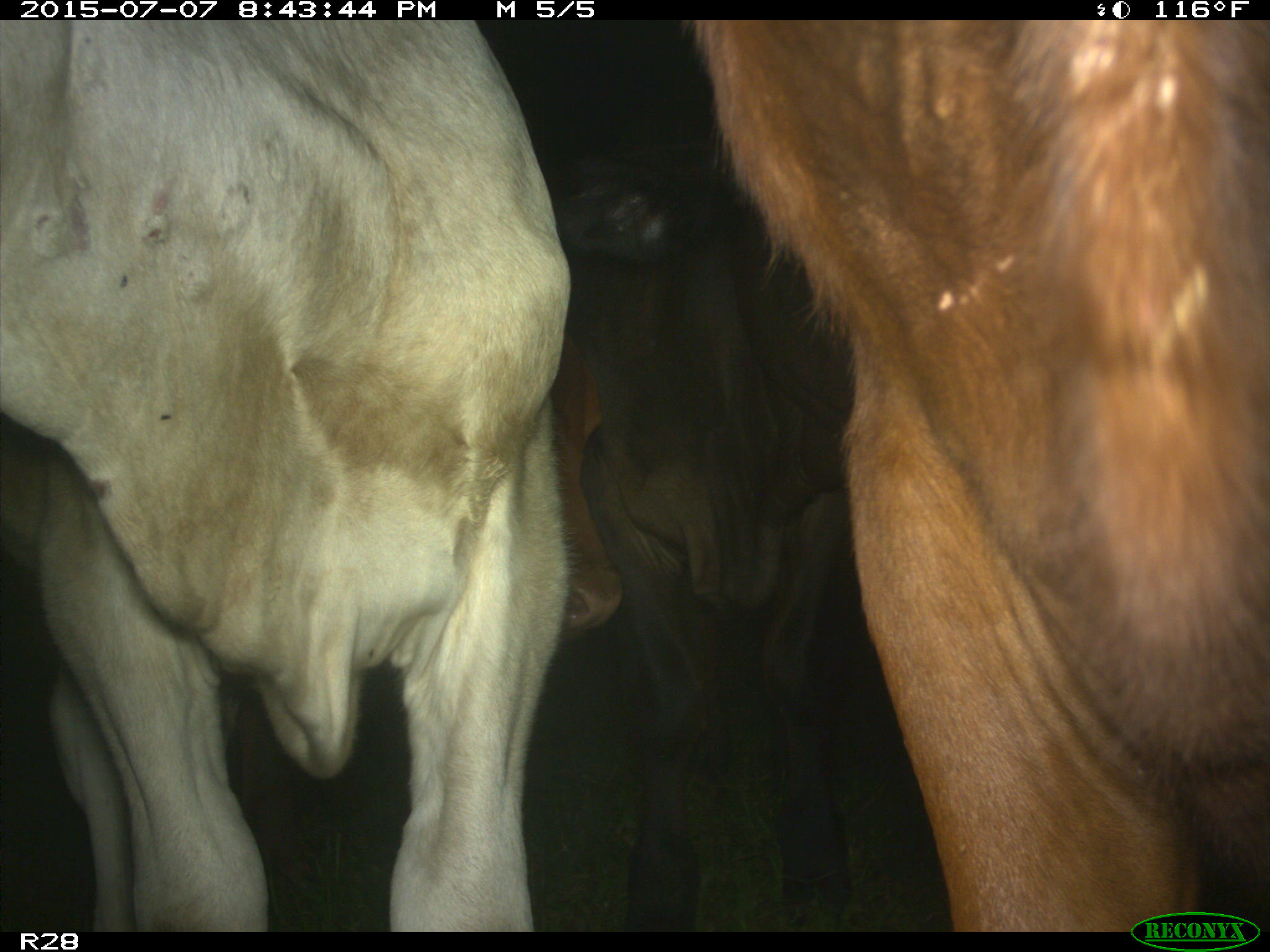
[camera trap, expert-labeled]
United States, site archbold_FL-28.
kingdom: Animalia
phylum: Chordata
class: Mammalia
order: Artiodactyla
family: Bovidae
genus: Bos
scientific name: Bos taurus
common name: domestic cow